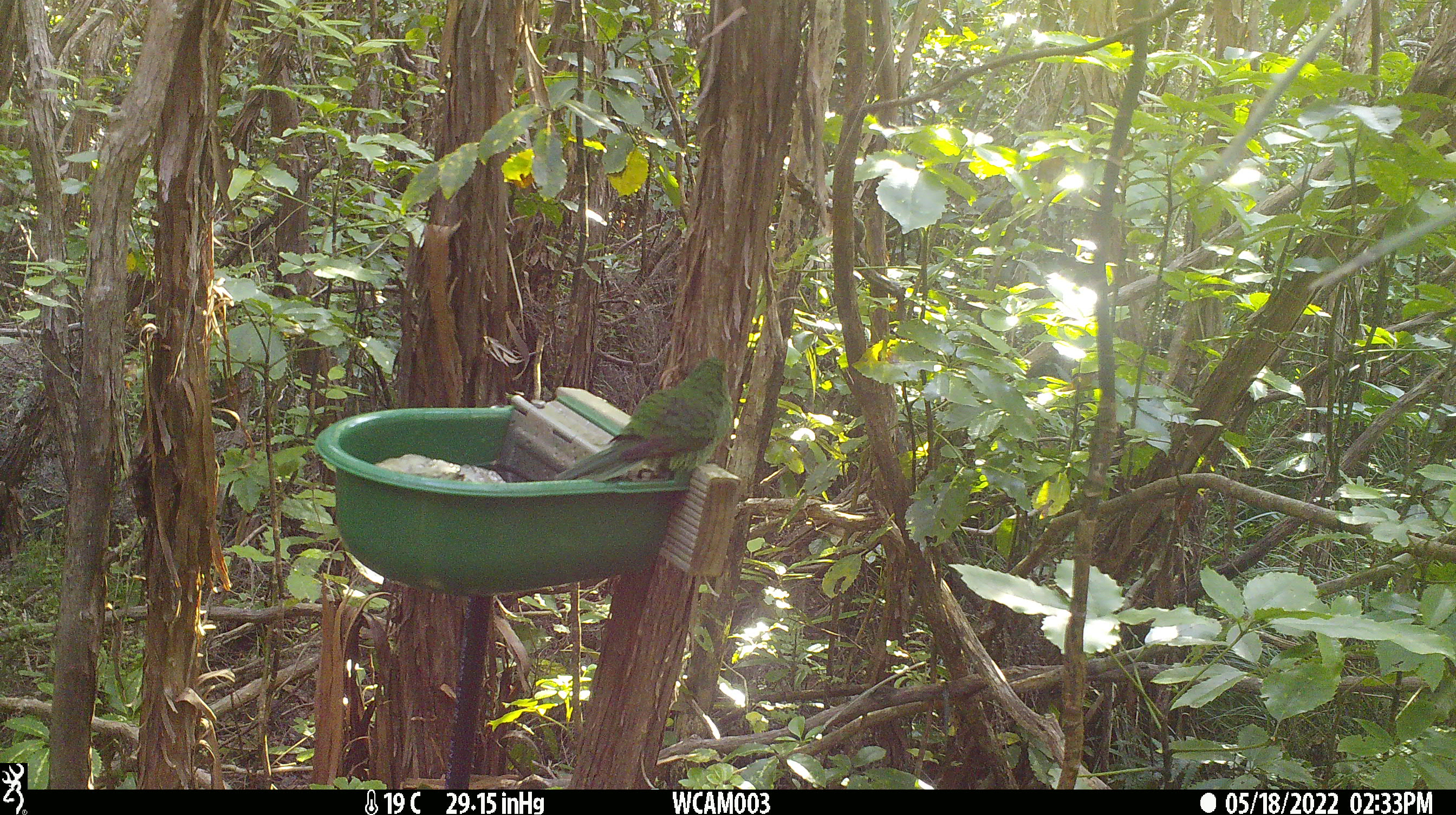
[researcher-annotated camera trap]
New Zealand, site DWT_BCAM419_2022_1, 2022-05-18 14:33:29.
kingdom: Animalia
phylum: Chordata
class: Aves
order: Psittaciformes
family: Psittaculidae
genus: Cyanoramphus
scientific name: Cyanoramphus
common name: parakeet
Parakeet (Cyanoramphus).